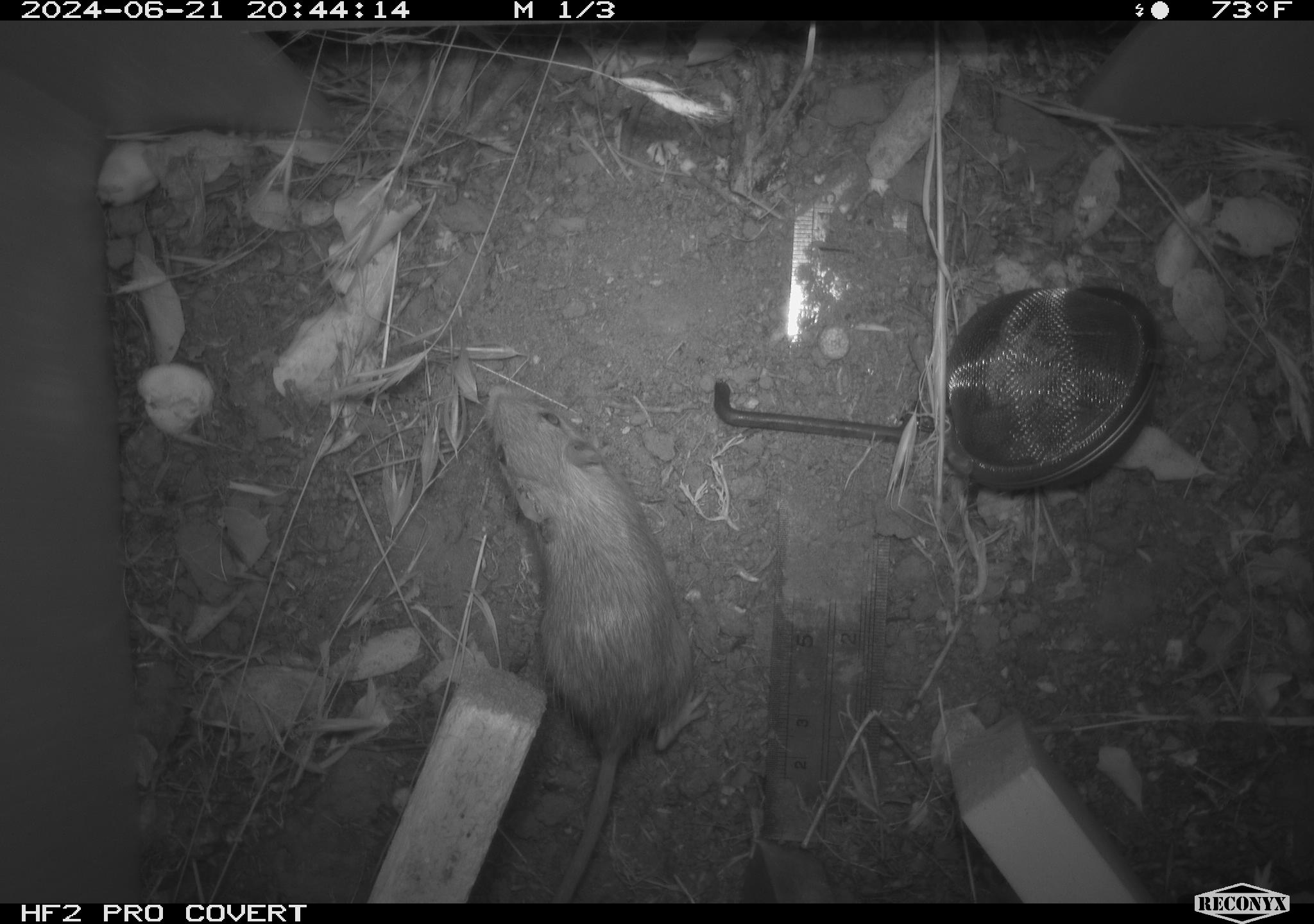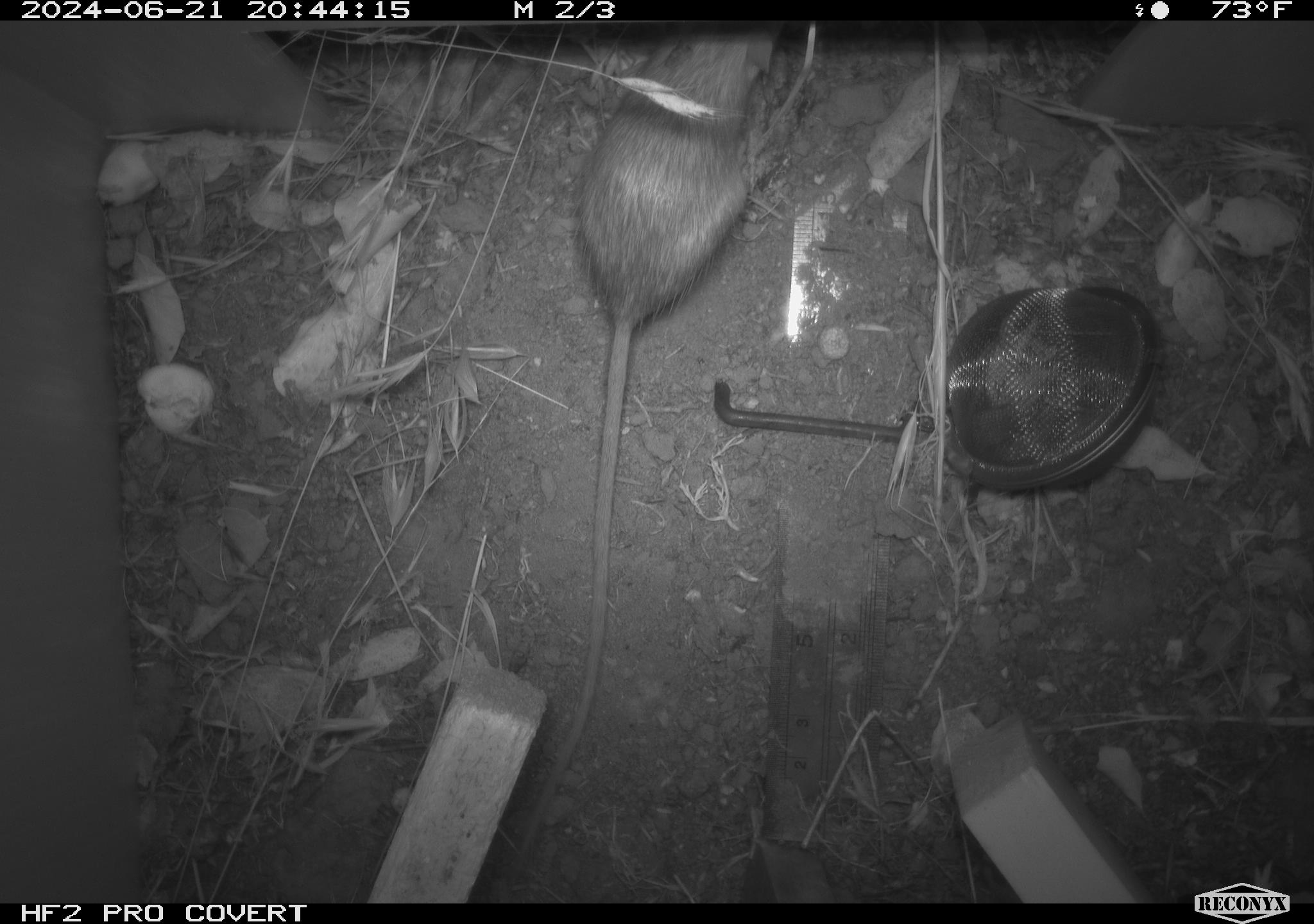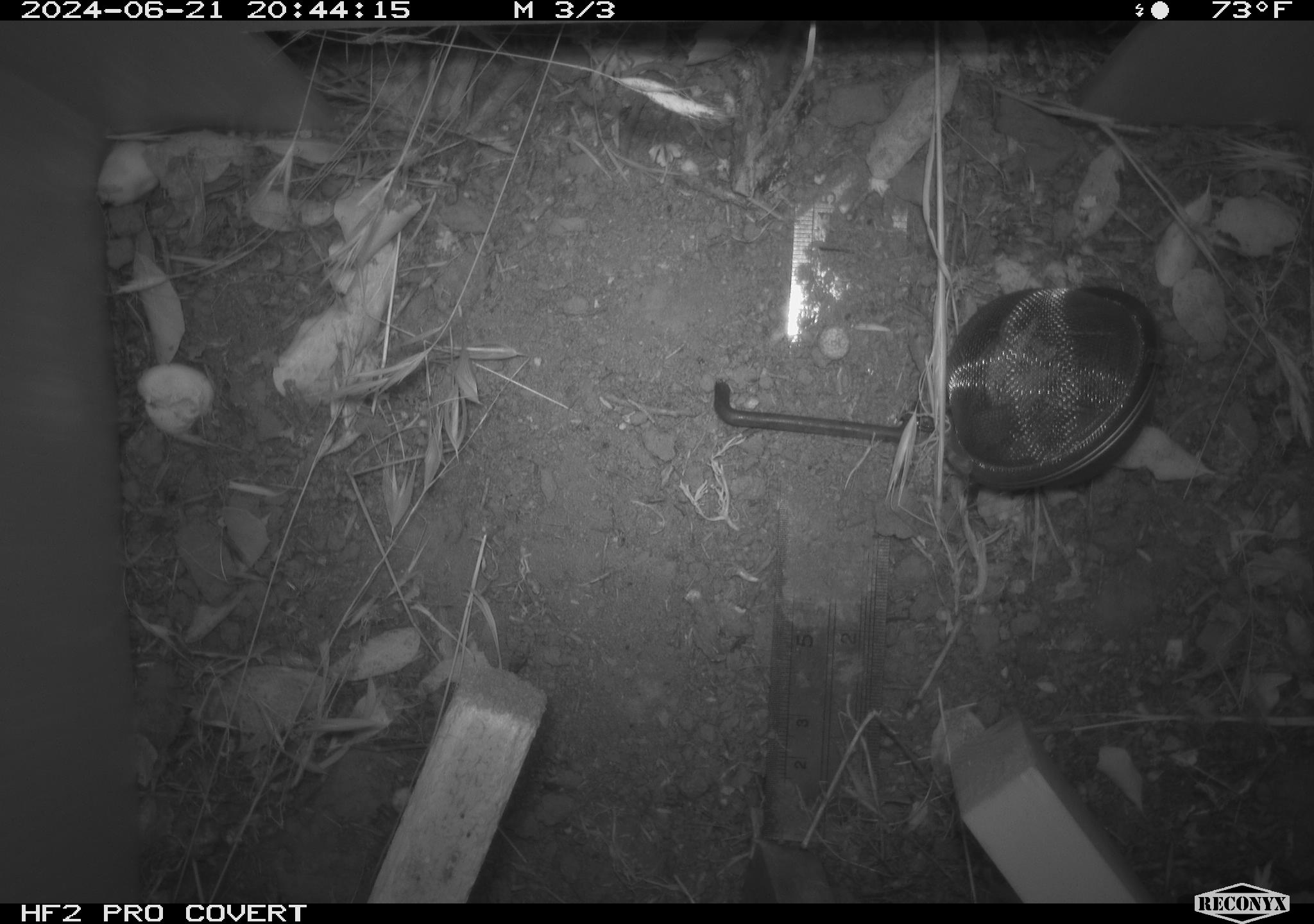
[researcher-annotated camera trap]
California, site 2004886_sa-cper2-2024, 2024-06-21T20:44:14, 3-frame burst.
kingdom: Animalia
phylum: Chordata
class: Mammalia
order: Rodentia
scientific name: Rodentia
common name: rodent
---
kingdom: Animalia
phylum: Chordata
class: Mammalia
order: Rodentia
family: Heteromyidae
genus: Dipodomys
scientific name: Dipodomys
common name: kangaroo rats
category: dipodomys species